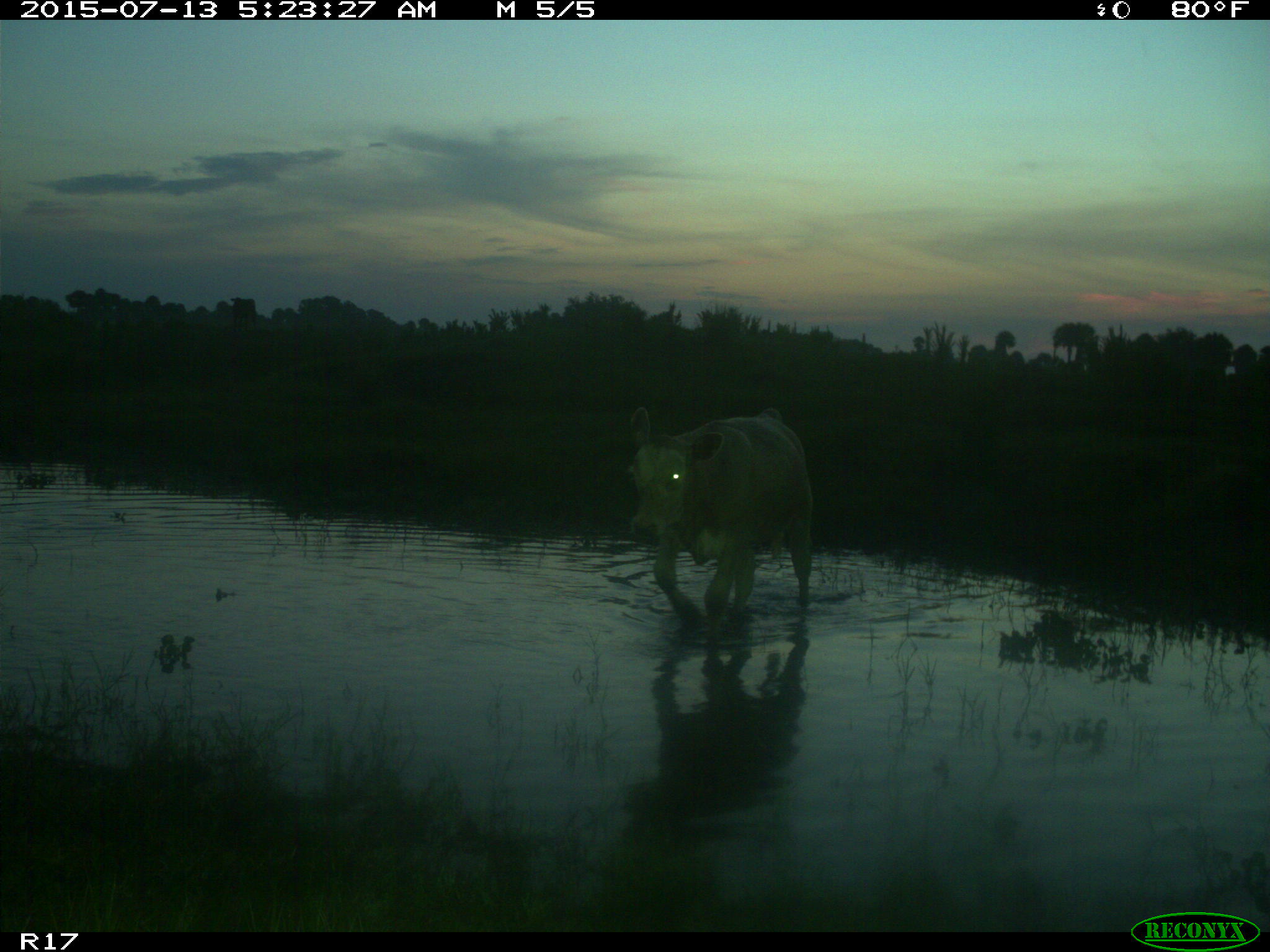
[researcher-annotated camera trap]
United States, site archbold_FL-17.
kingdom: Animalia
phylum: Chordata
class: Mammalia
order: Artiodactyla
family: Bovidae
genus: Bos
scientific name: Bos taurus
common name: domestic cow